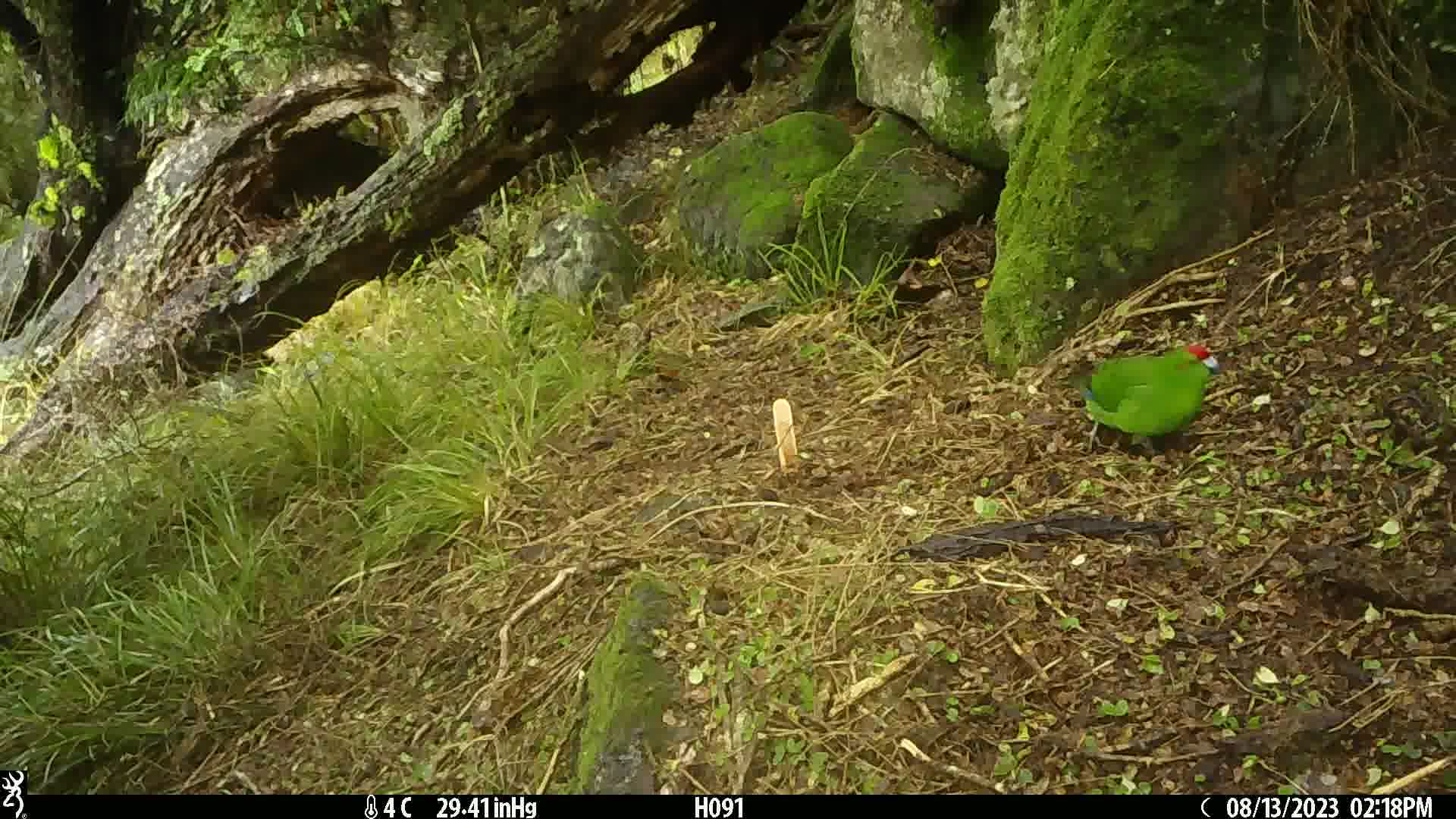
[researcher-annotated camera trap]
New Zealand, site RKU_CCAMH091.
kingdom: Animalia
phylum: Chordata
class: Aves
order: Psittaciformes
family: Psittaculidae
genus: Cyanoramphus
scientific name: Cyanoramphus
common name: parakeet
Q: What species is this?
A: Parakeet (Cyanoramphus).